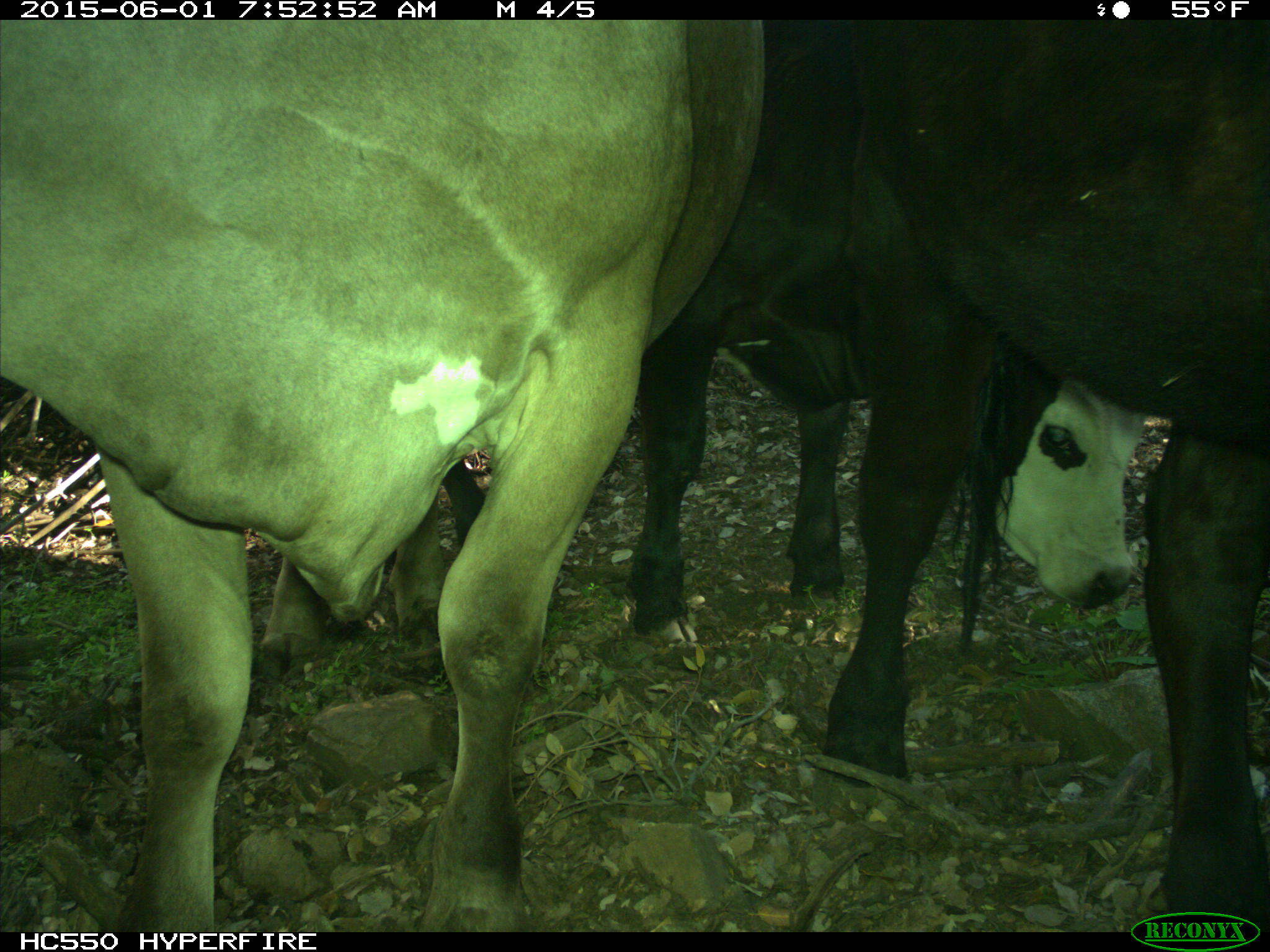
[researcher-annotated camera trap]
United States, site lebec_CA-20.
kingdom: Animalia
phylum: Chordata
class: Mammalia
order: Artiodactyla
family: Bovidae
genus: Bos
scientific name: Bos taurus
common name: domestic cow